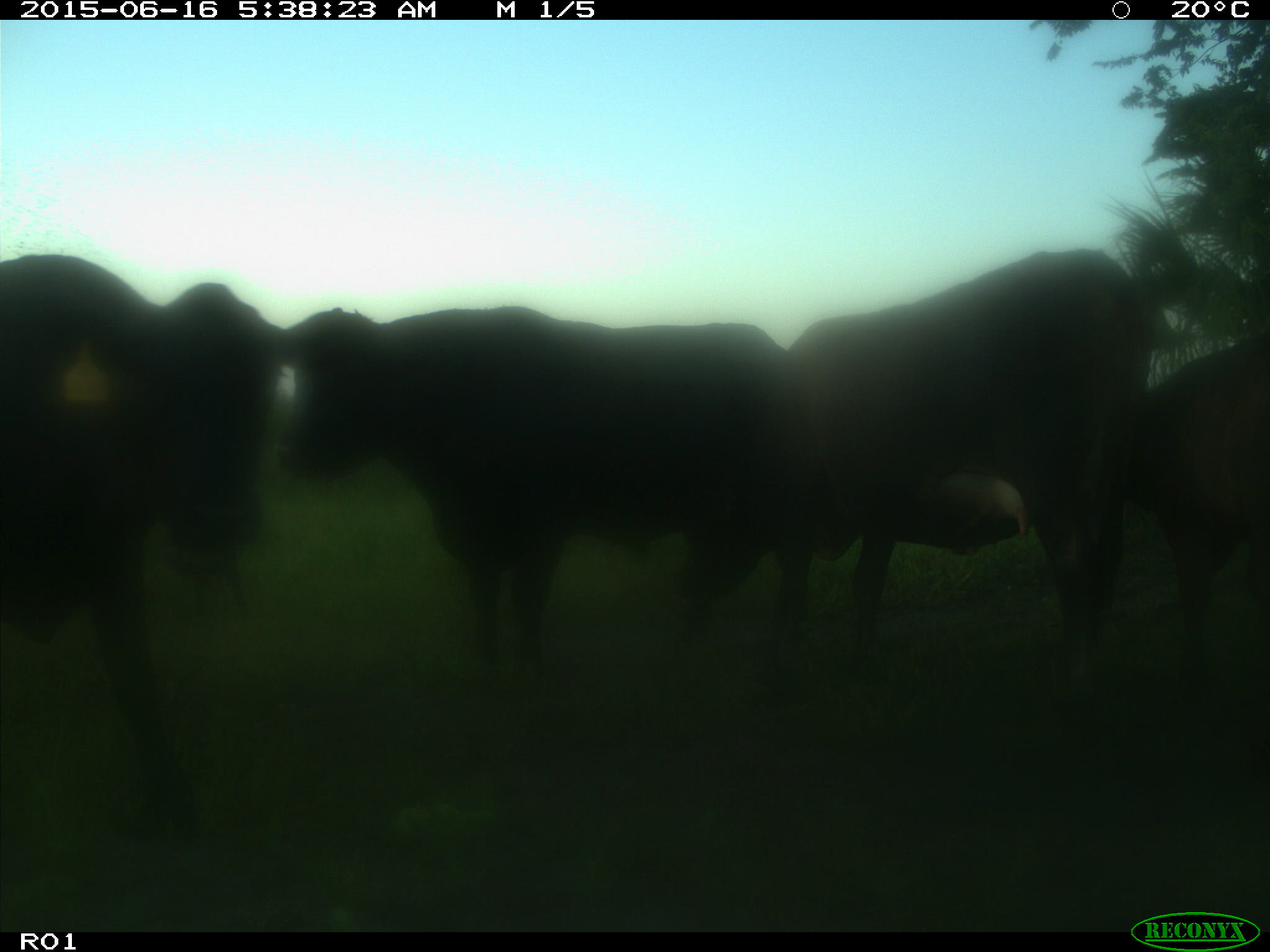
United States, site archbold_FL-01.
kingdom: Animalia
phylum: Chordata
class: Mammalia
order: Artiodactyla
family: Bovidae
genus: Bos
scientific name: Bos taurus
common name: domestic cow